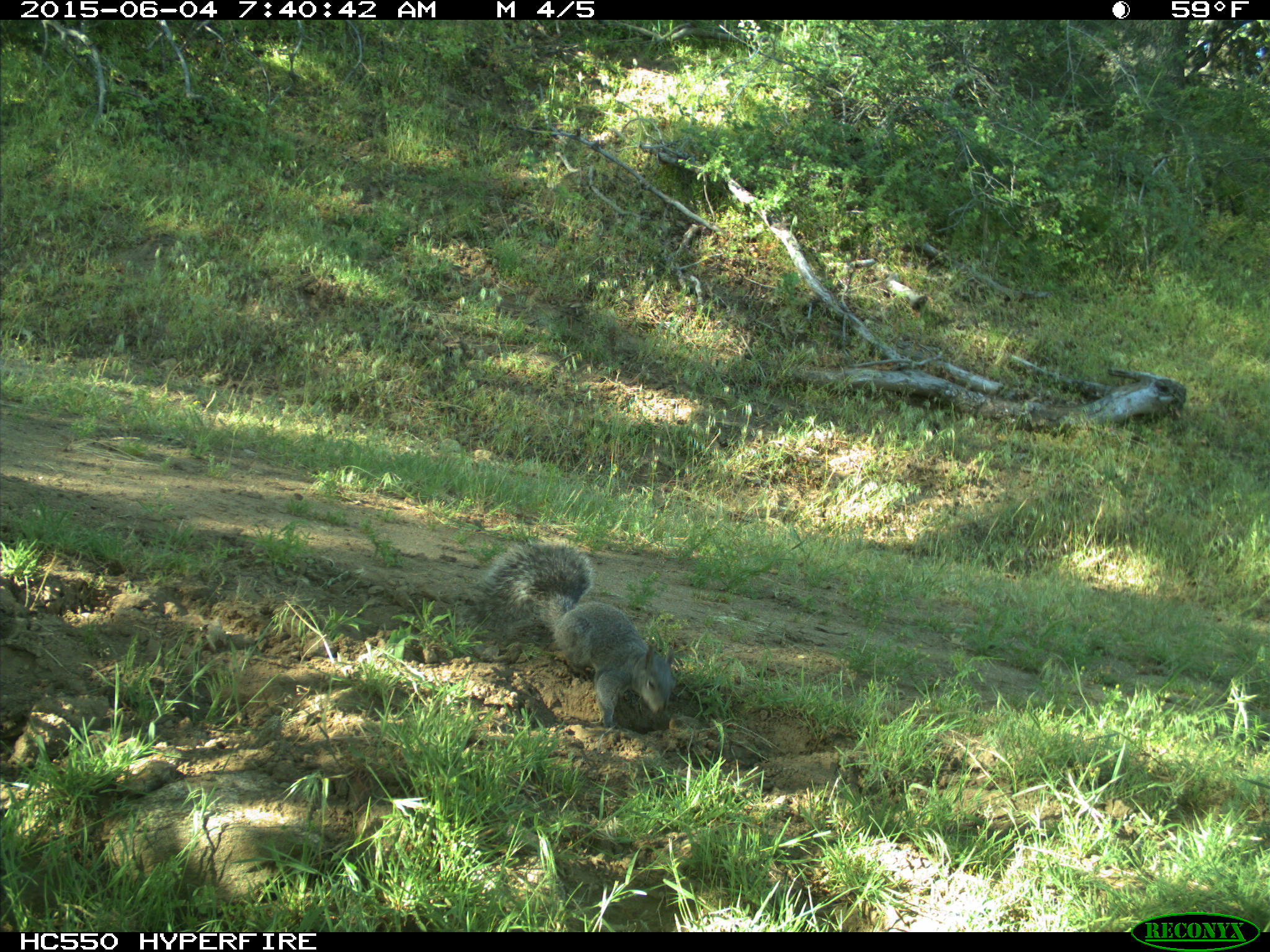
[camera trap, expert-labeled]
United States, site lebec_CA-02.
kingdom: Animalia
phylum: Chordata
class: Mammalia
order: Rodentia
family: Sciuridae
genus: Sciurus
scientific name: Sciurus carolinensis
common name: eastern gray squirrel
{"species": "Sciurus carolinensis (eastern gray squirrel)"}